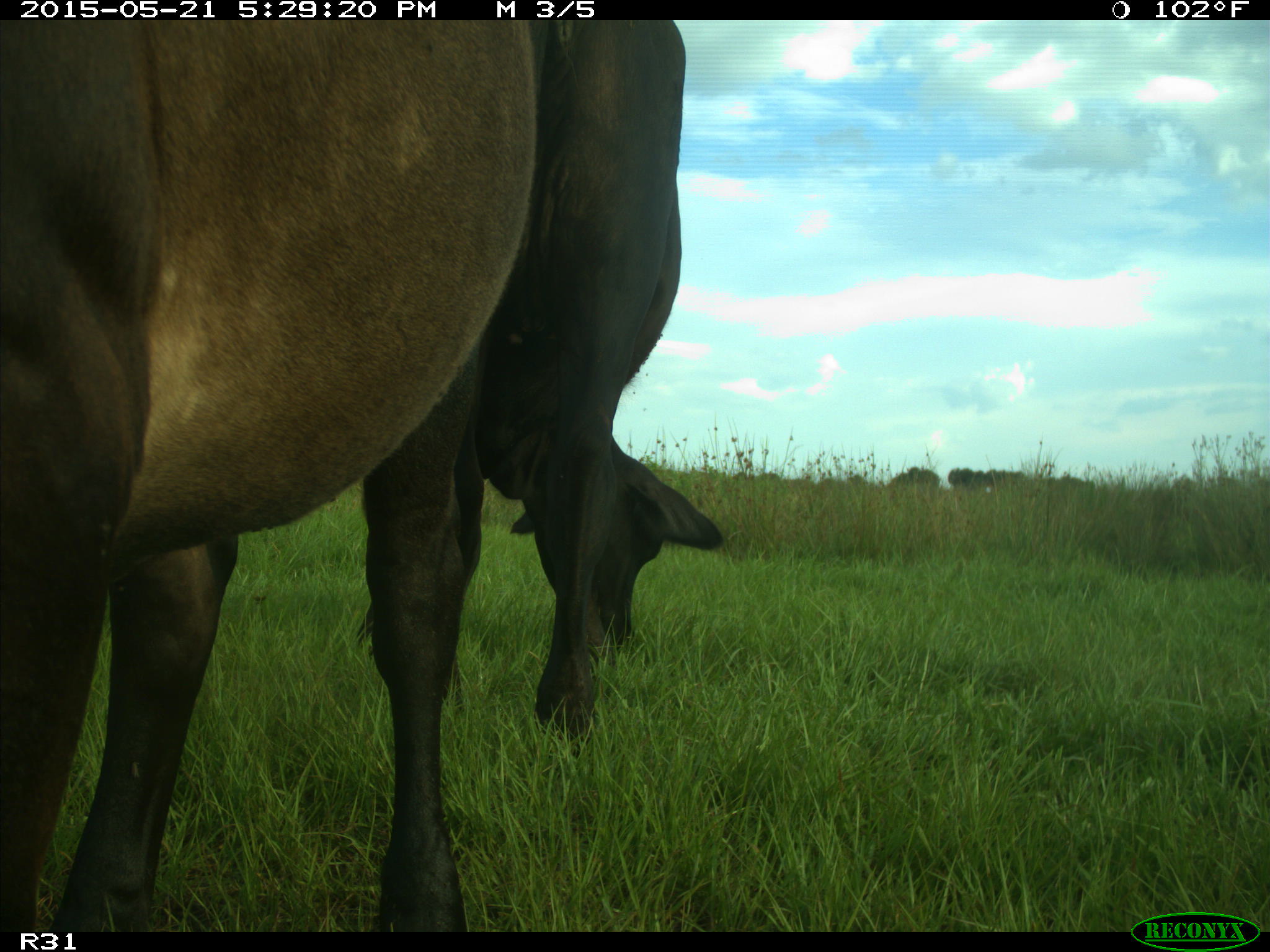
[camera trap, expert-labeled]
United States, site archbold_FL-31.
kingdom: Animalia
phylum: Chordata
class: Mammalia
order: Artiodactyla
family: Bovidae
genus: Bos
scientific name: Bos taurus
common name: domestic cow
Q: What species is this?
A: Bos taurus (domestic cow).